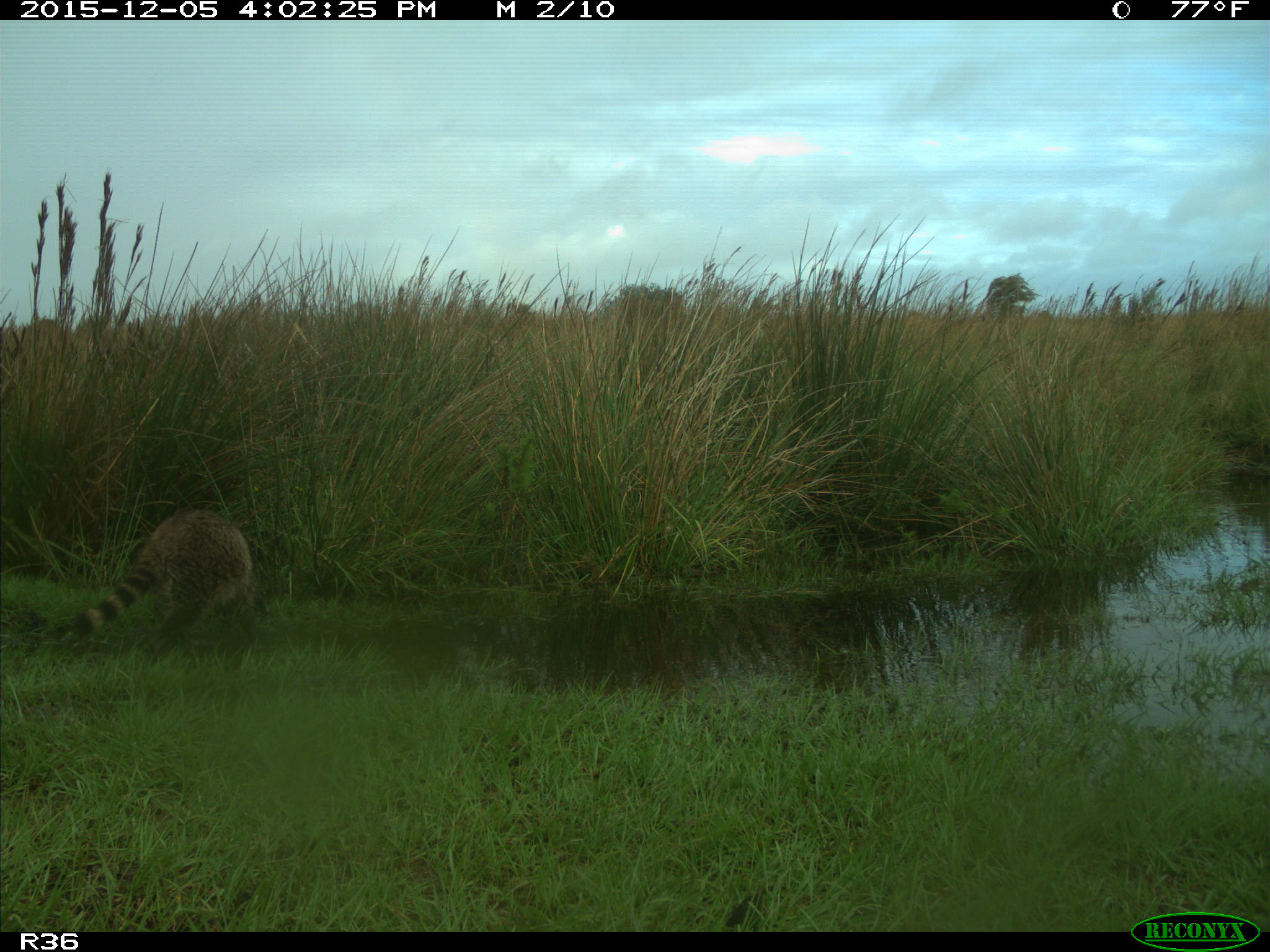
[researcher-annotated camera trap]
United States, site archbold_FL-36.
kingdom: Animalia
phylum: Chordata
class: Mammalia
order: Carnivora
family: Procyonidae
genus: Procyon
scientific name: Procyon lotor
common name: common raccoon